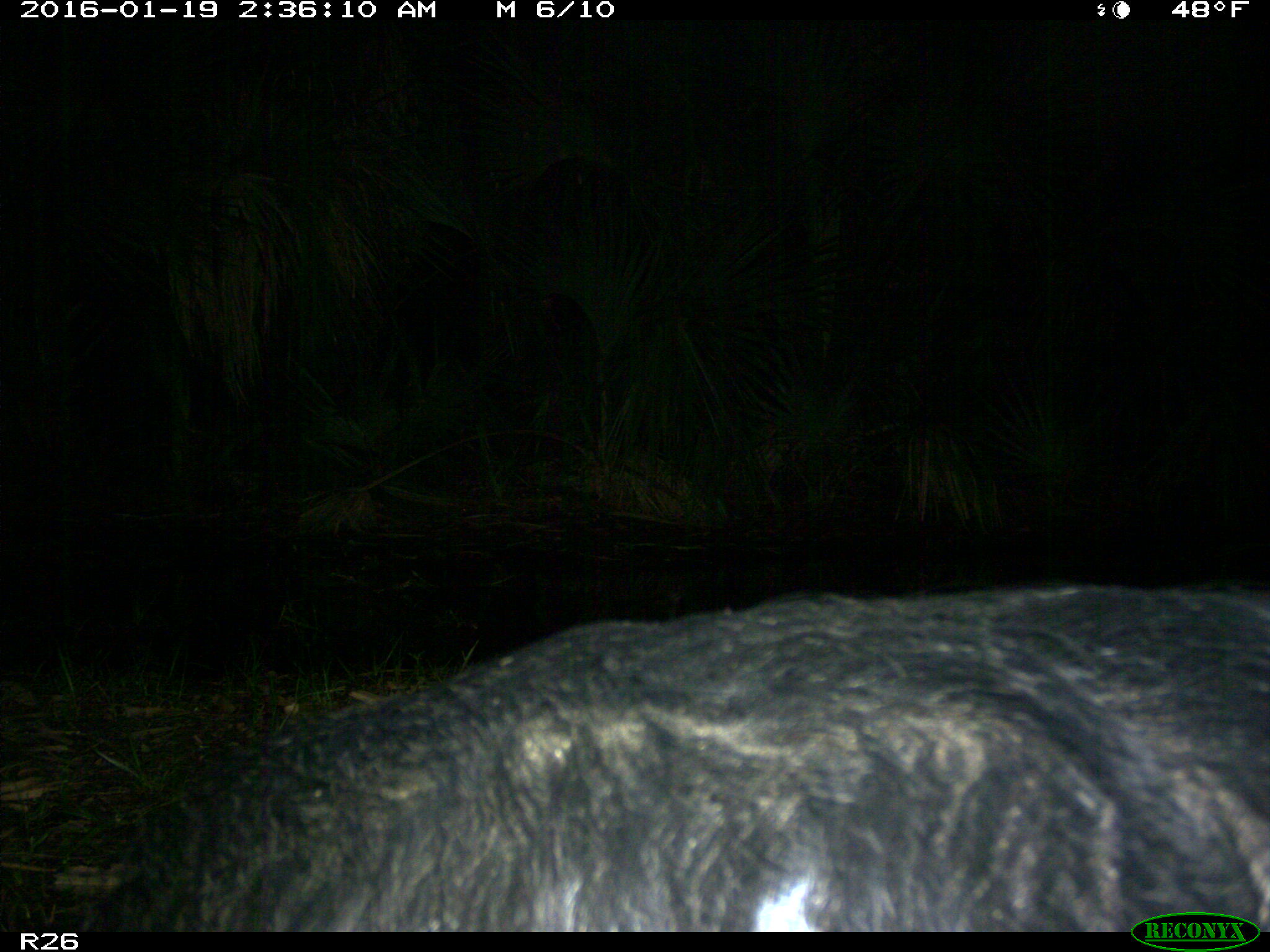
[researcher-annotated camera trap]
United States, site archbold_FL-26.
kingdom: Animalia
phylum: Chordata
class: Mammalia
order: Artiodactyla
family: Suidae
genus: Sus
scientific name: Sus scrofa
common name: wild boar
Sus scrofa (wild boar).